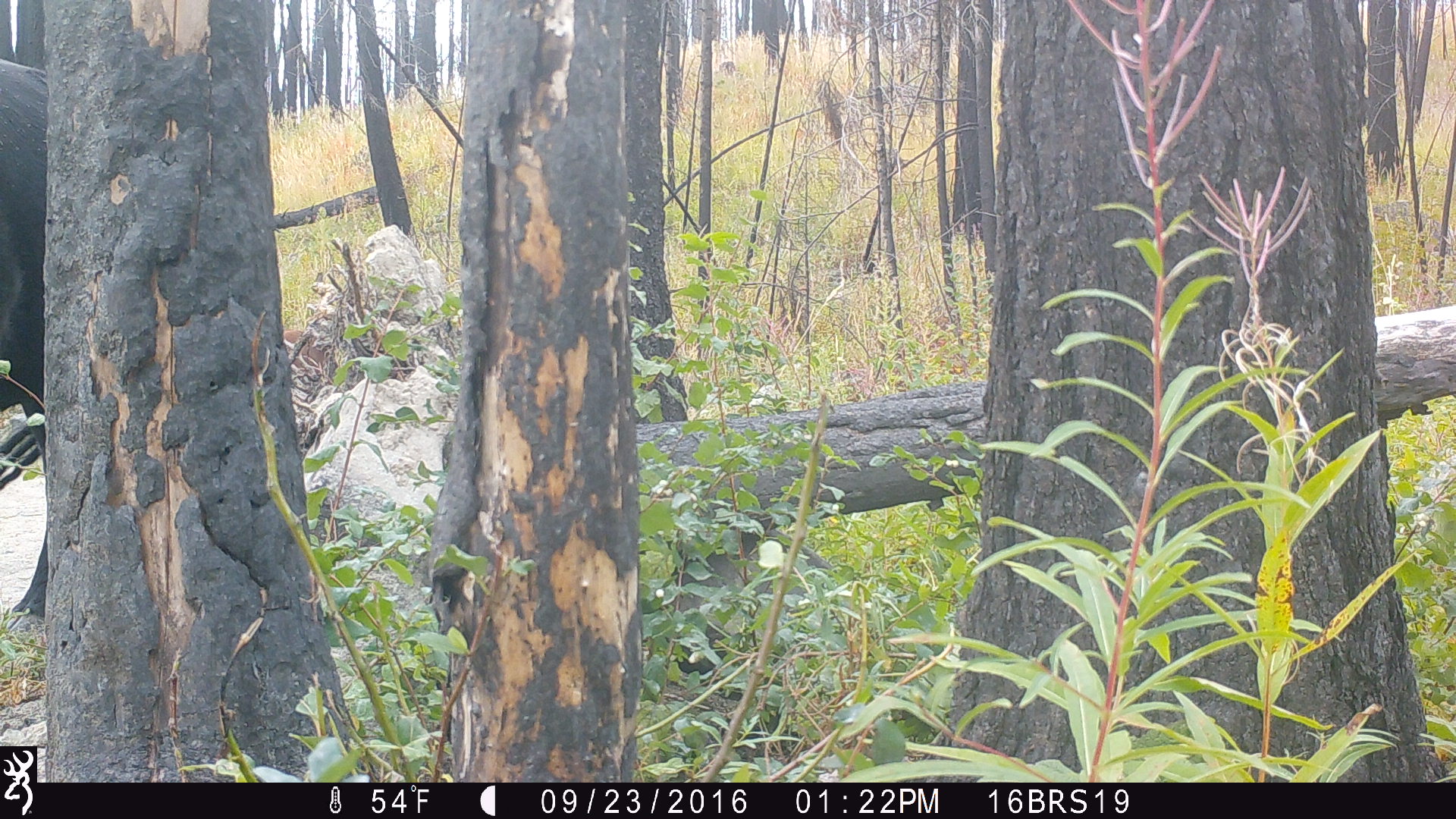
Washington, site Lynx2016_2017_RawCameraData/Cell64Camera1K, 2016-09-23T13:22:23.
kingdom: Animalia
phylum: Chordata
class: Mammalia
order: Artiodactyla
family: Bovidae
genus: Bos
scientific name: Bos taurus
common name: domestic cattle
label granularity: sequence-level